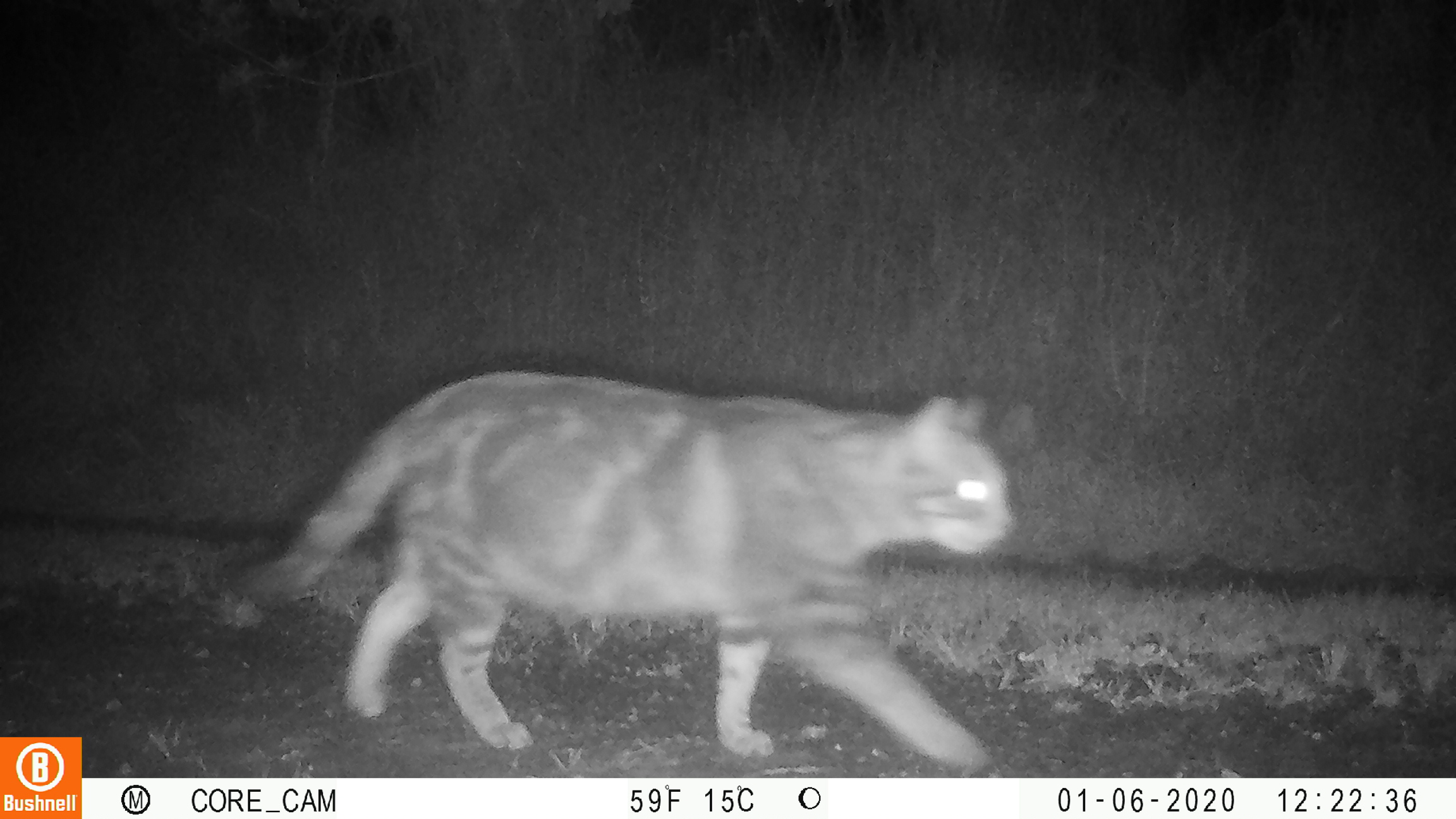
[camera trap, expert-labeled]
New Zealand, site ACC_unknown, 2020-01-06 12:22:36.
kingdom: Animalia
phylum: Chordata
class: Mammalia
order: Carnivora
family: Felidae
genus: Felis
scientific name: Felis catus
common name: domestic cat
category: cat